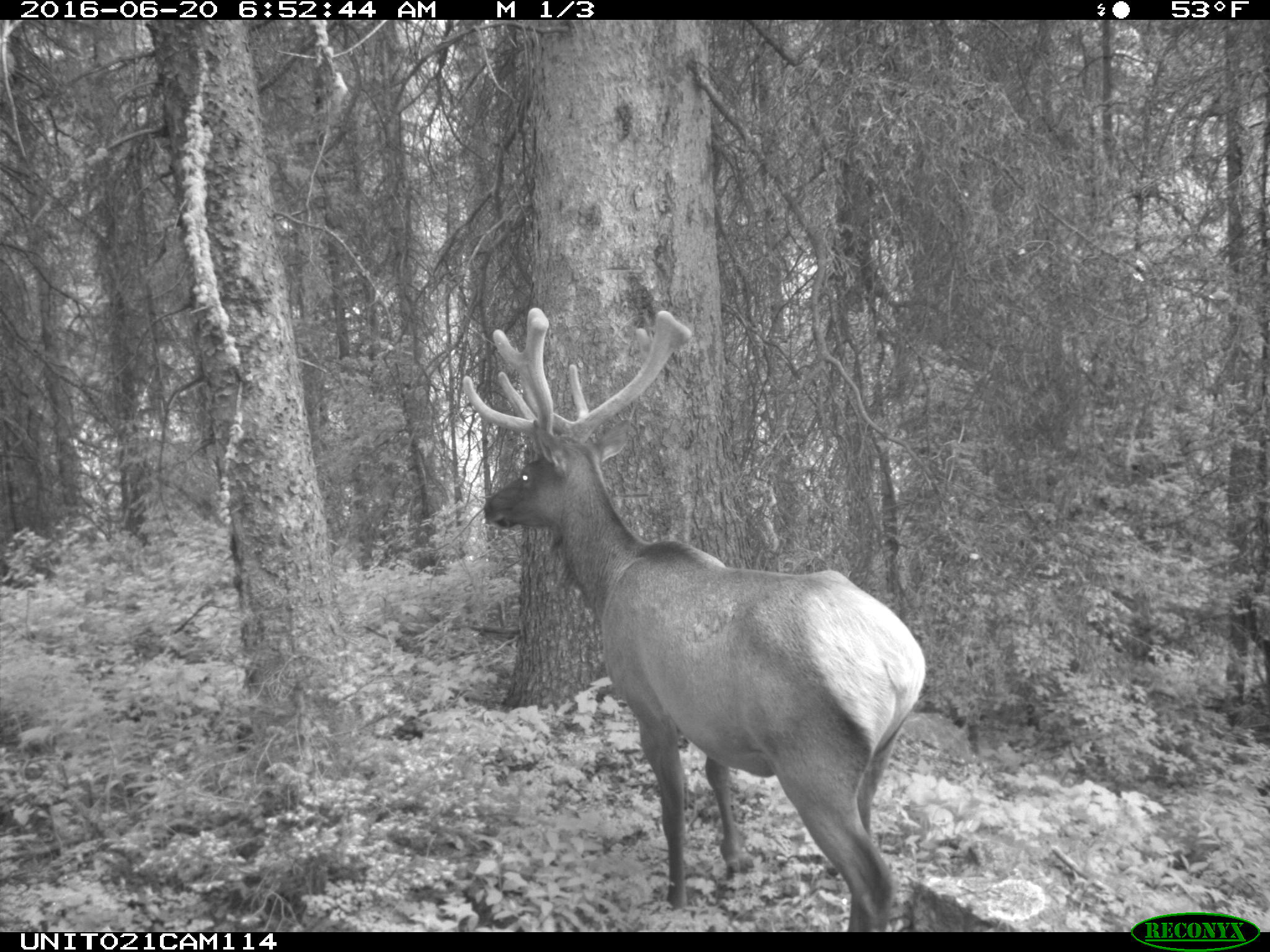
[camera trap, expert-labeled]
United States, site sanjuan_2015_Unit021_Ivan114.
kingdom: Animalia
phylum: Chordata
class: Mammalia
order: Artiodactyla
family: Cervidae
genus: Cervus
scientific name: Cervus elaphus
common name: red deer